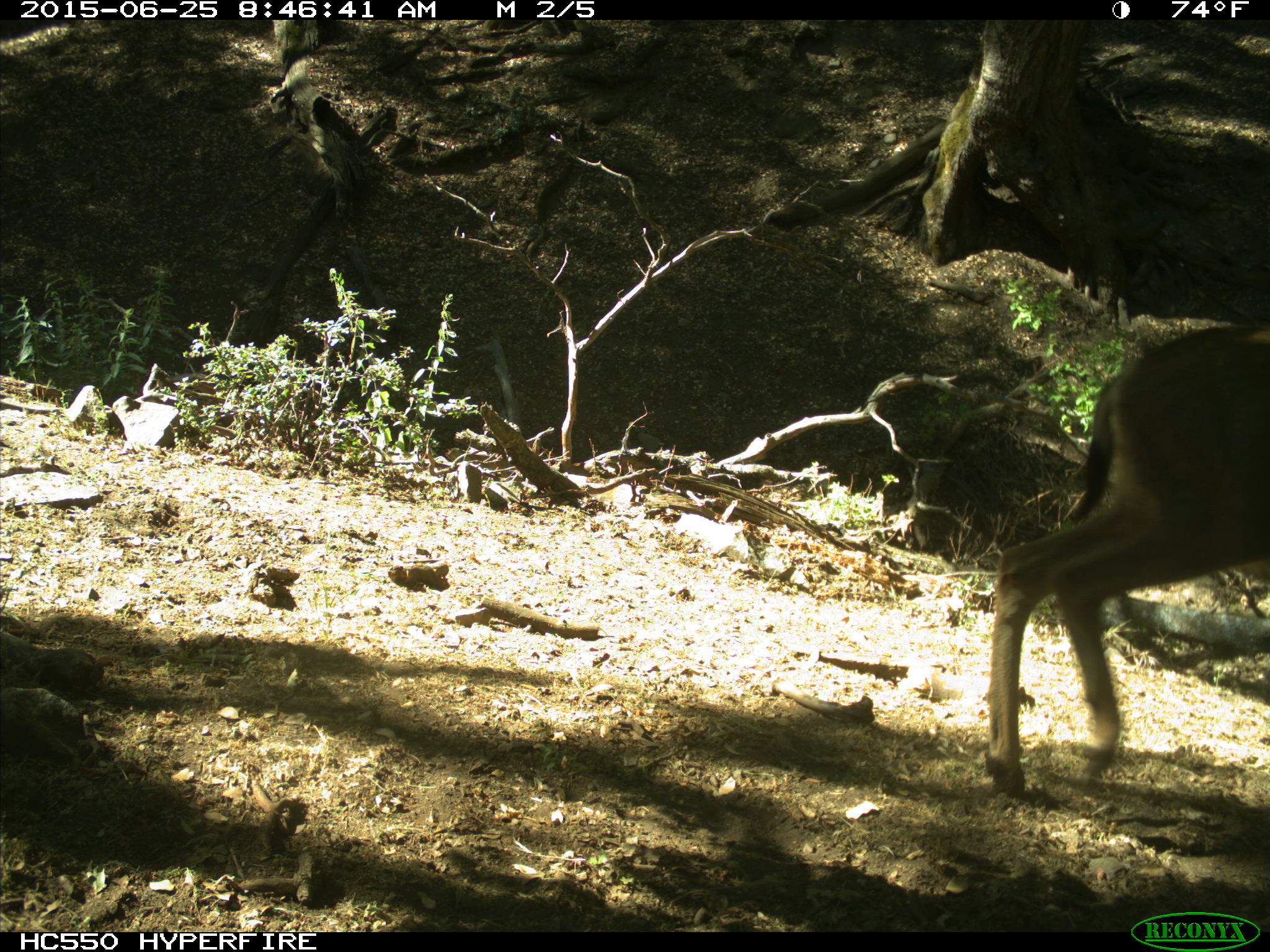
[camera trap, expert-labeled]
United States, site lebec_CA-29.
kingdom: Animalia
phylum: Chordata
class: Mammalia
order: Artiodactyla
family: Cervidae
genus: Odocoileus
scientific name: Odocoileus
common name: deer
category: unidentified deer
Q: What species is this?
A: Unidentified deer (deer) (Odocoileus).